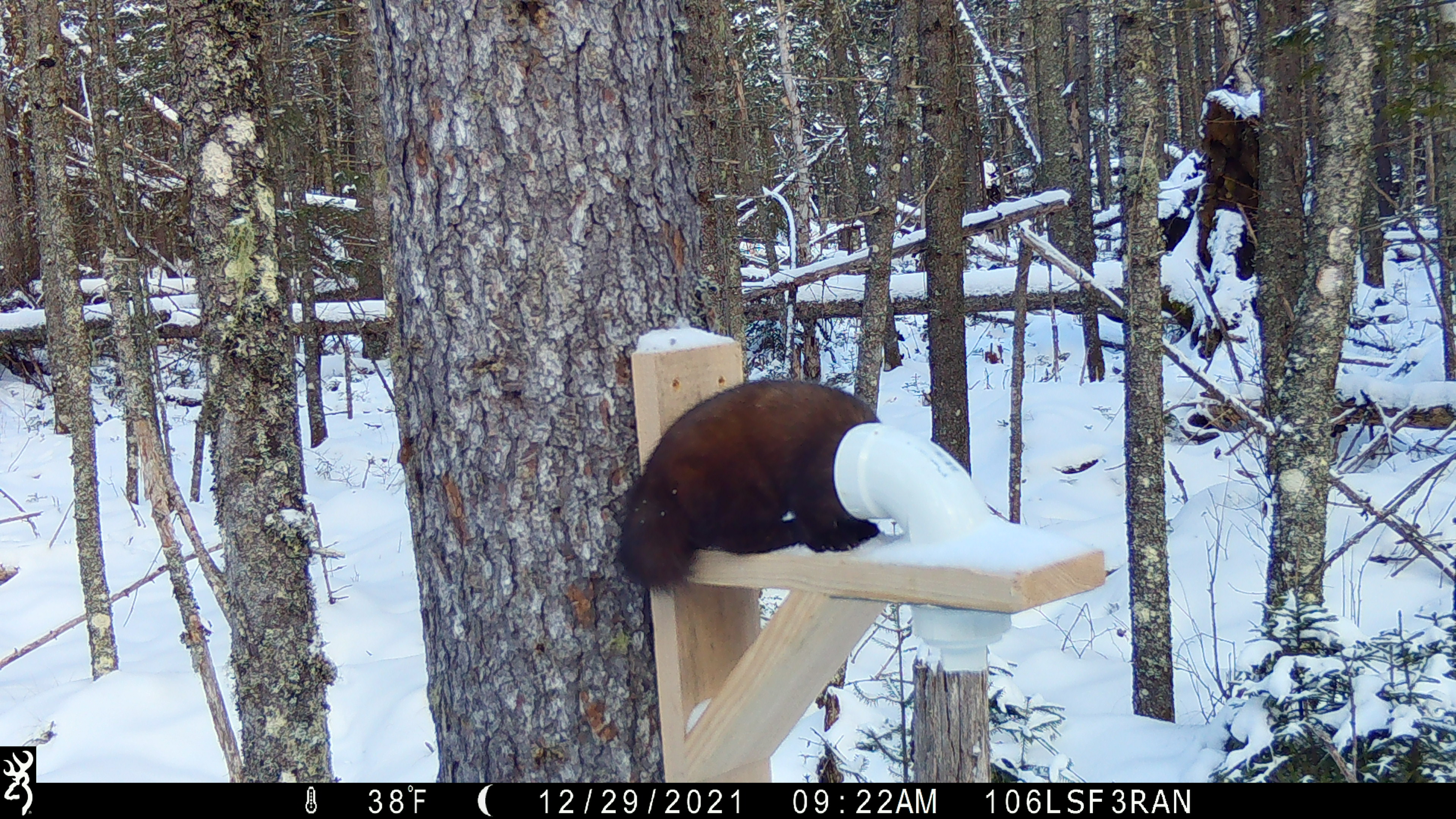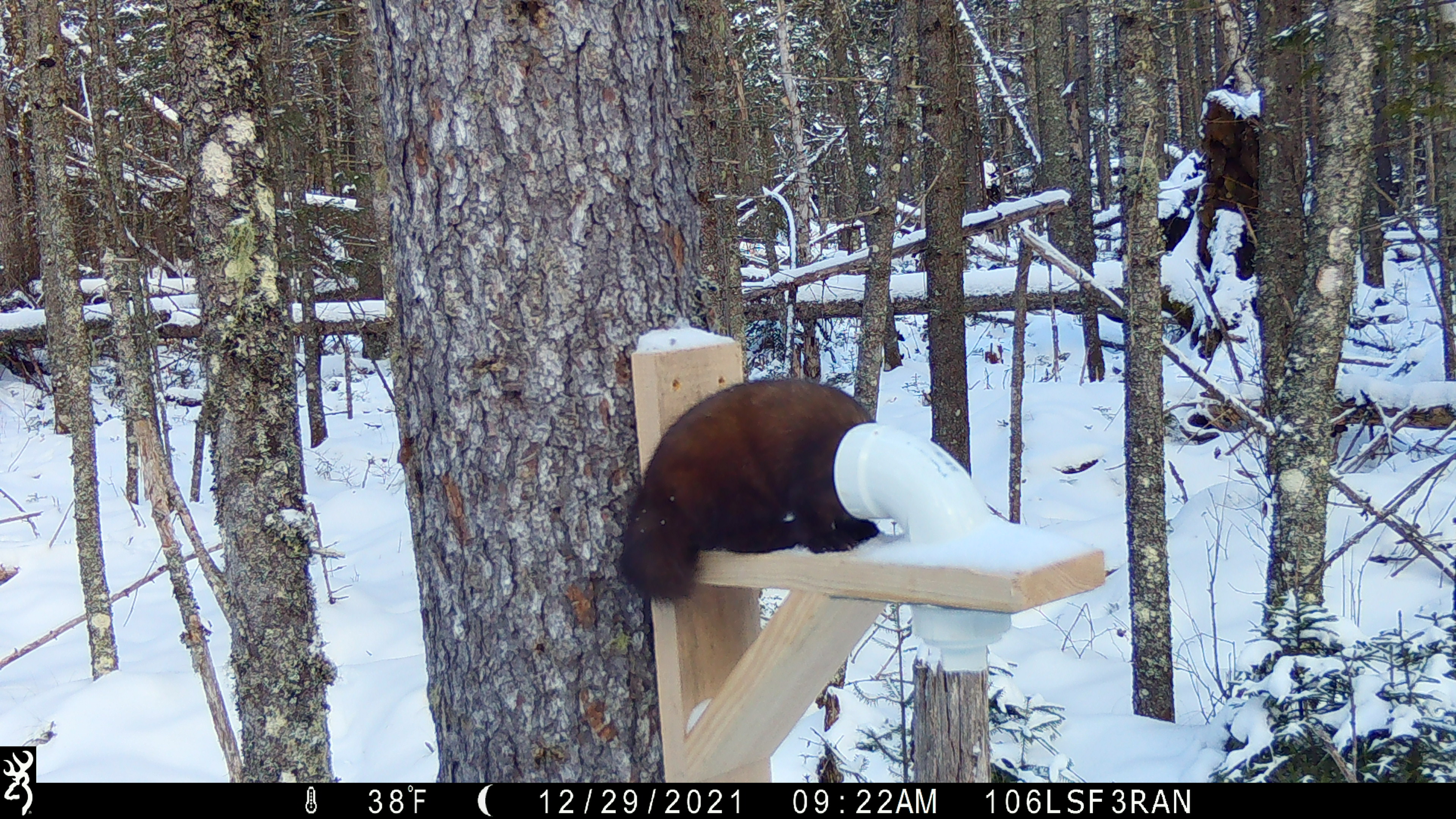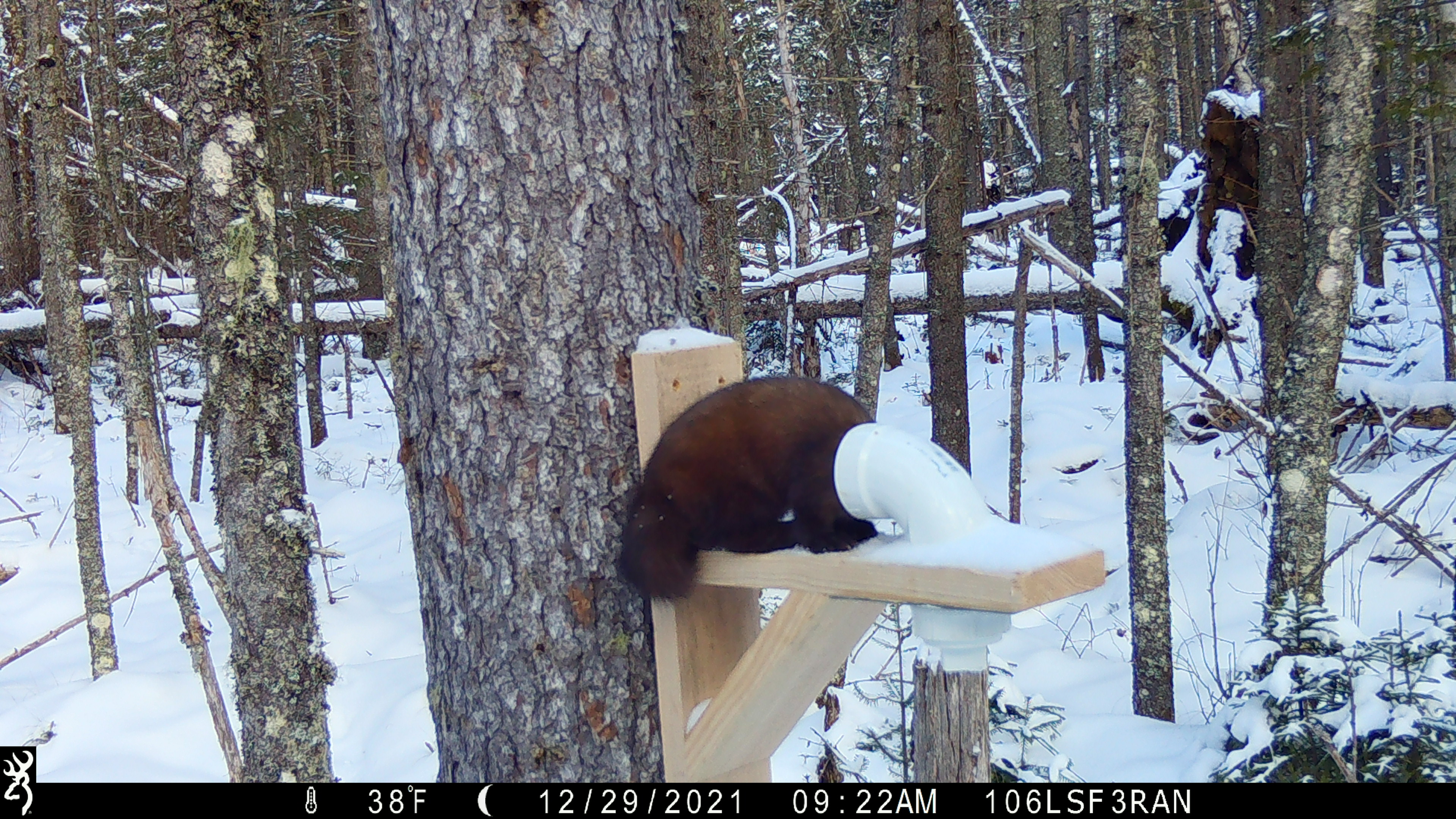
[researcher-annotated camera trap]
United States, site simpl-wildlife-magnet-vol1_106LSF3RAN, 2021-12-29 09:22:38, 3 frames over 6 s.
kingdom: Animalia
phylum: Chordata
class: Mammalia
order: Carnivora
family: Mustelidae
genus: Martes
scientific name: Martes americana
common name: american marten